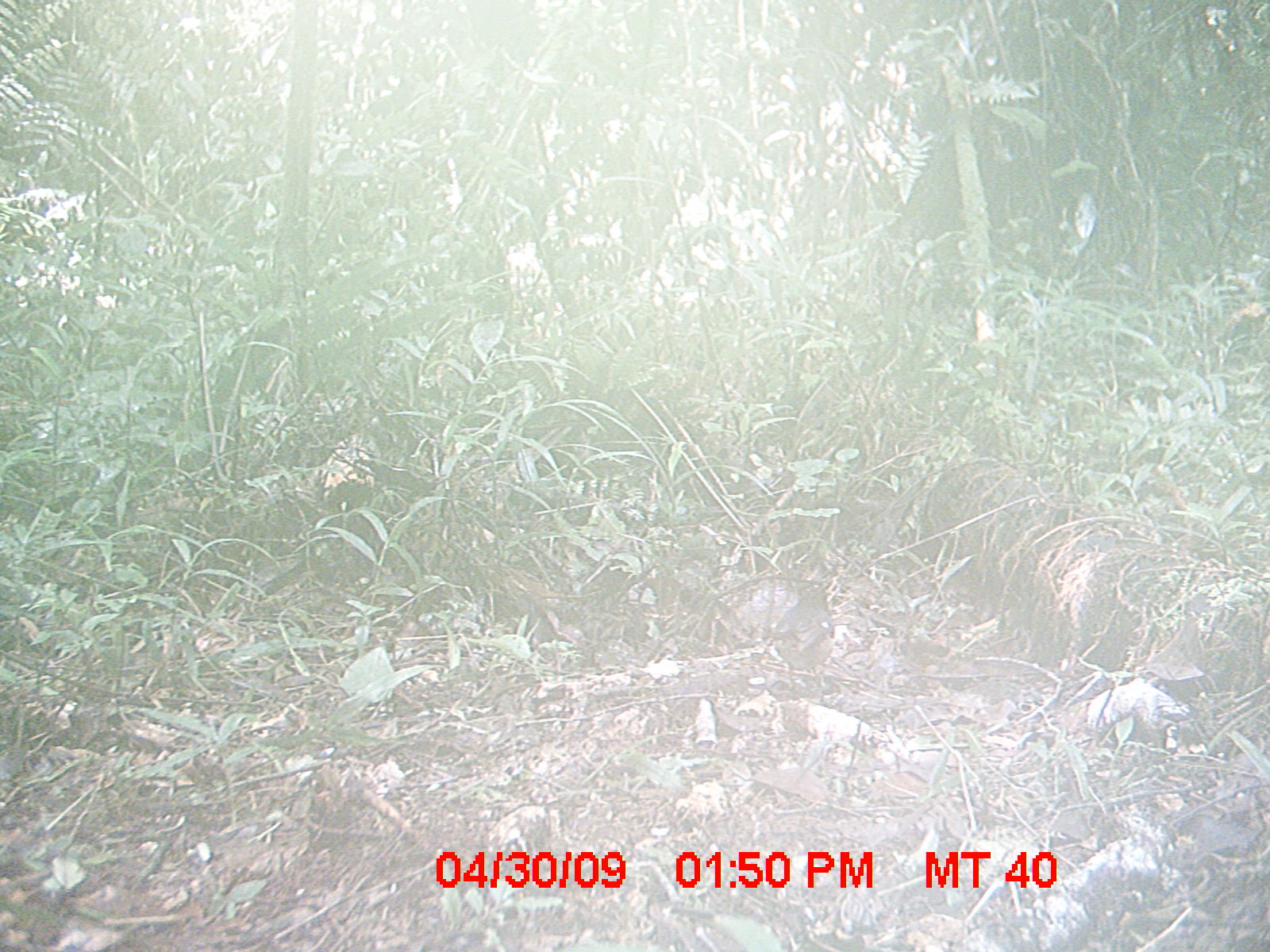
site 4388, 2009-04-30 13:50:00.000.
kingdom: Animalia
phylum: Chordata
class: Aves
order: Passeriformes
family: Muscicapidae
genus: Copsychus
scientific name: Copsychus albospecularis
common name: madagascar magpie-robin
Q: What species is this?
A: Copsychus albospecularis (madagascar magpie-robin).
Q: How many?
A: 1.